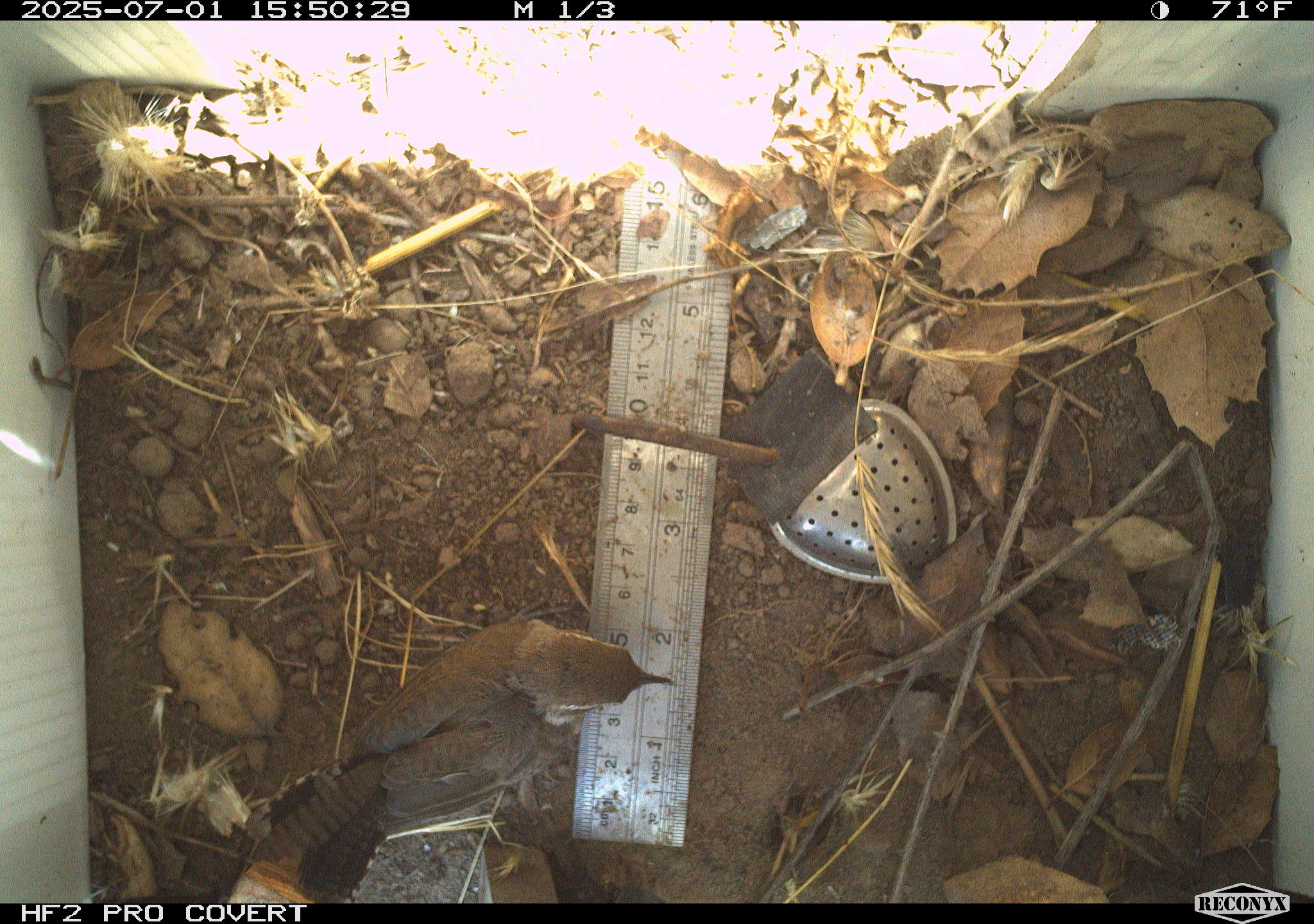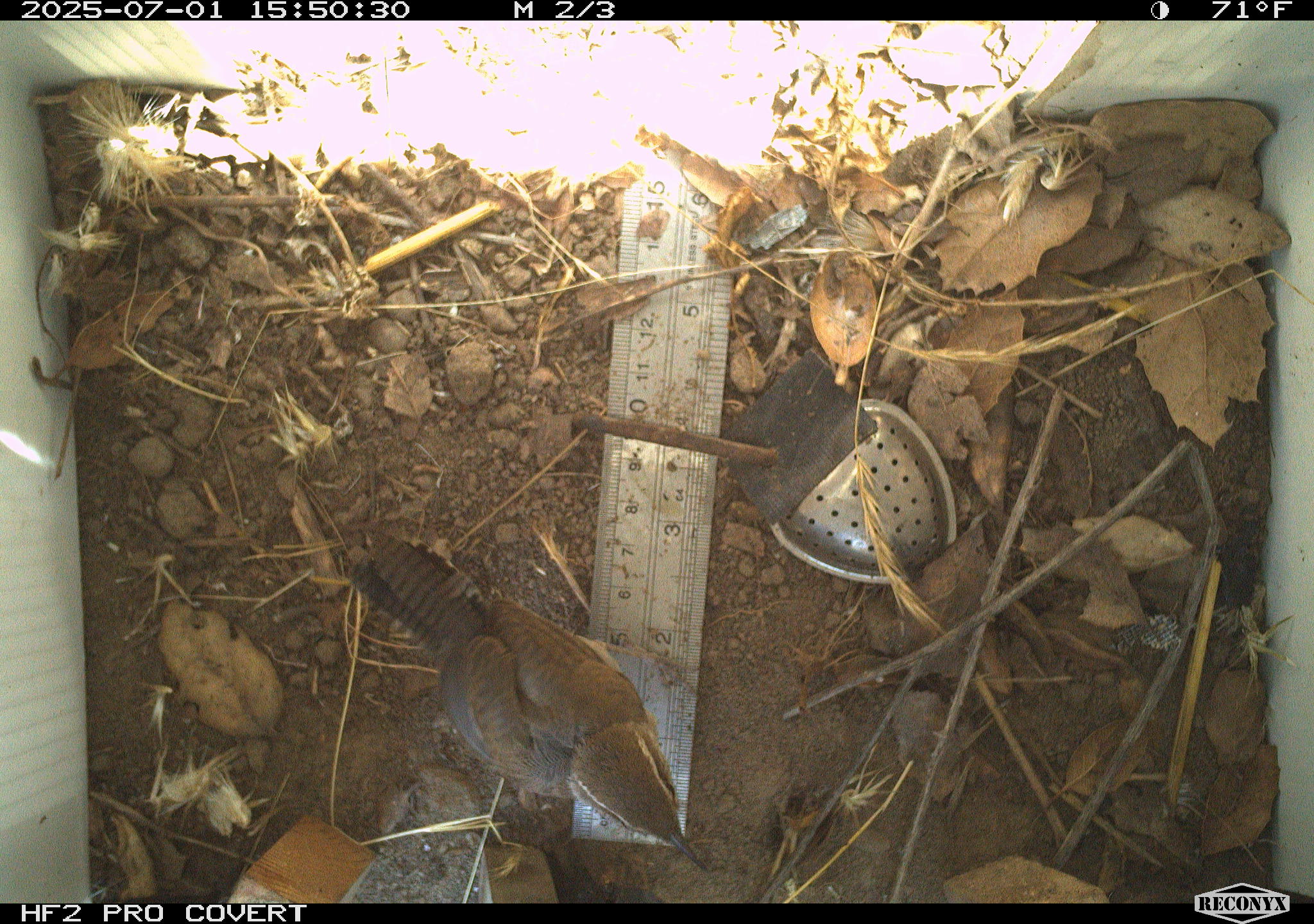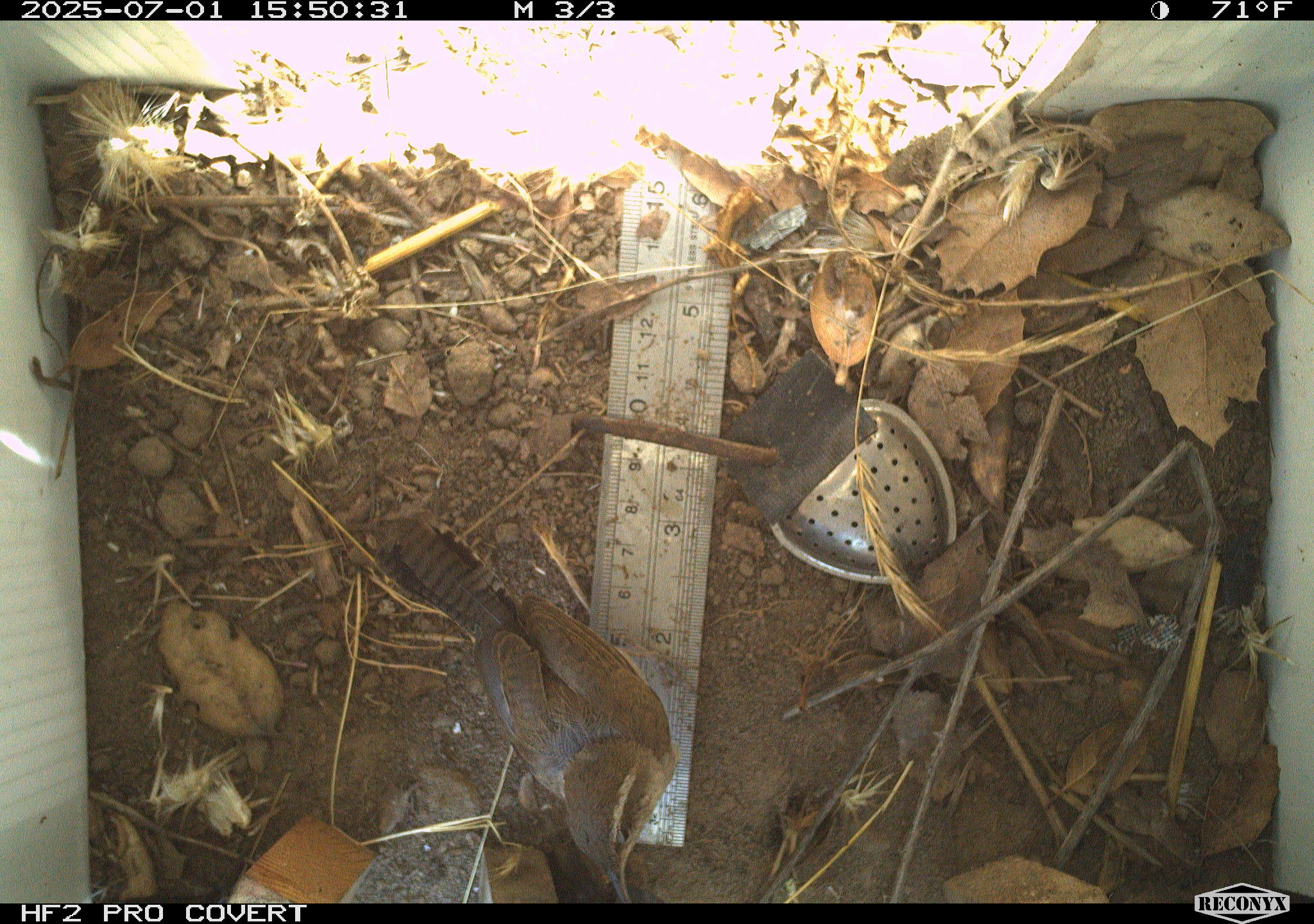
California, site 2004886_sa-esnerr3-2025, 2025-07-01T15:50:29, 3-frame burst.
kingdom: Animalia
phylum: Chordata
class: Aves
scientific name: Aves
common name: bird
Bird (Aves).